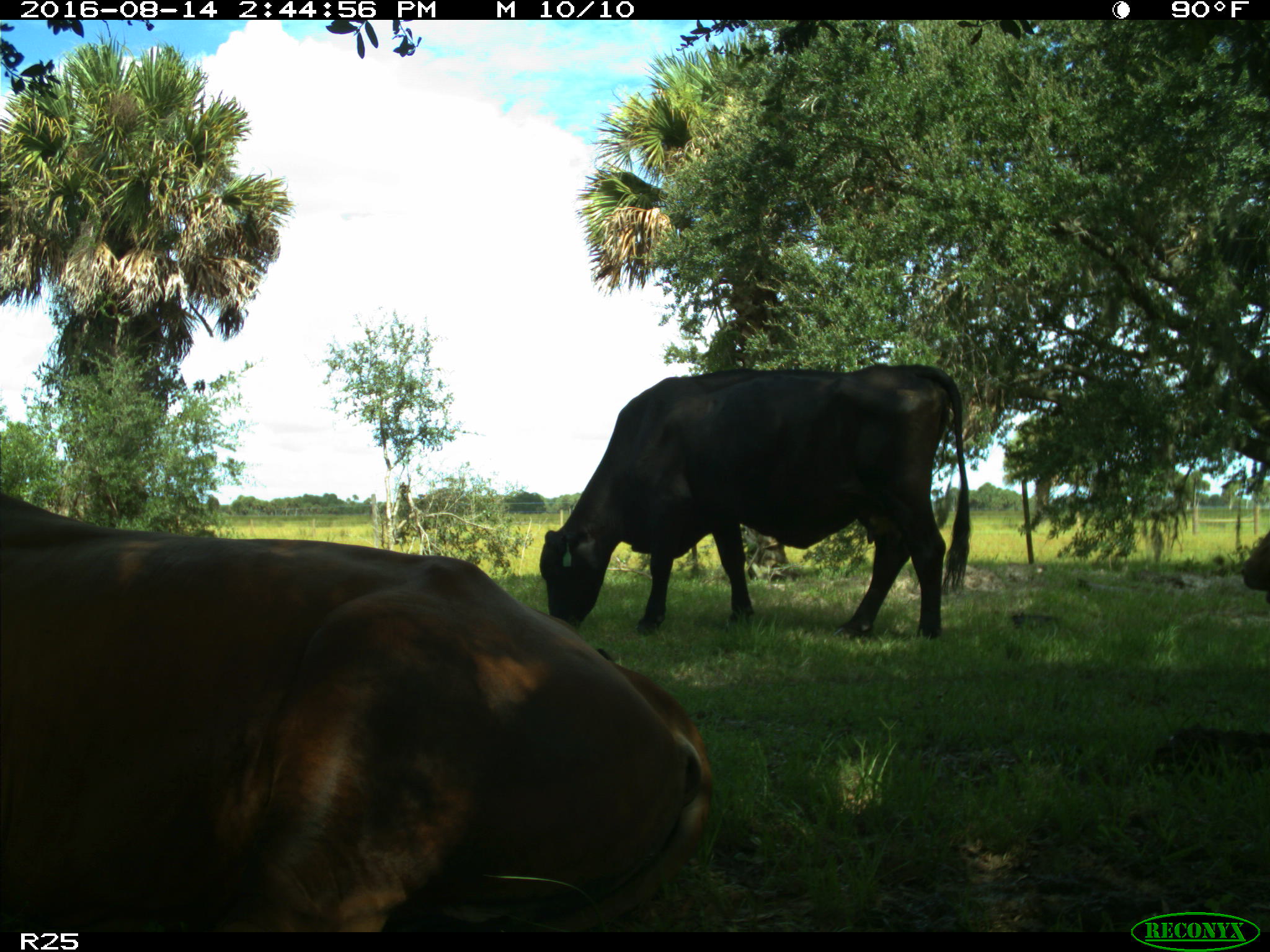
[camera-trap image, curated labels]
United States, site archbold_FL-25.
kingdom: Animalia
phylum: Chordata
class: Mammalia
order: Artiodactyla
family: Bovidae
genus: Bos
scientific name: Bos taurus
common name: domestic cow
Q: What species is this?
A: Bos taurus (domestic cow).